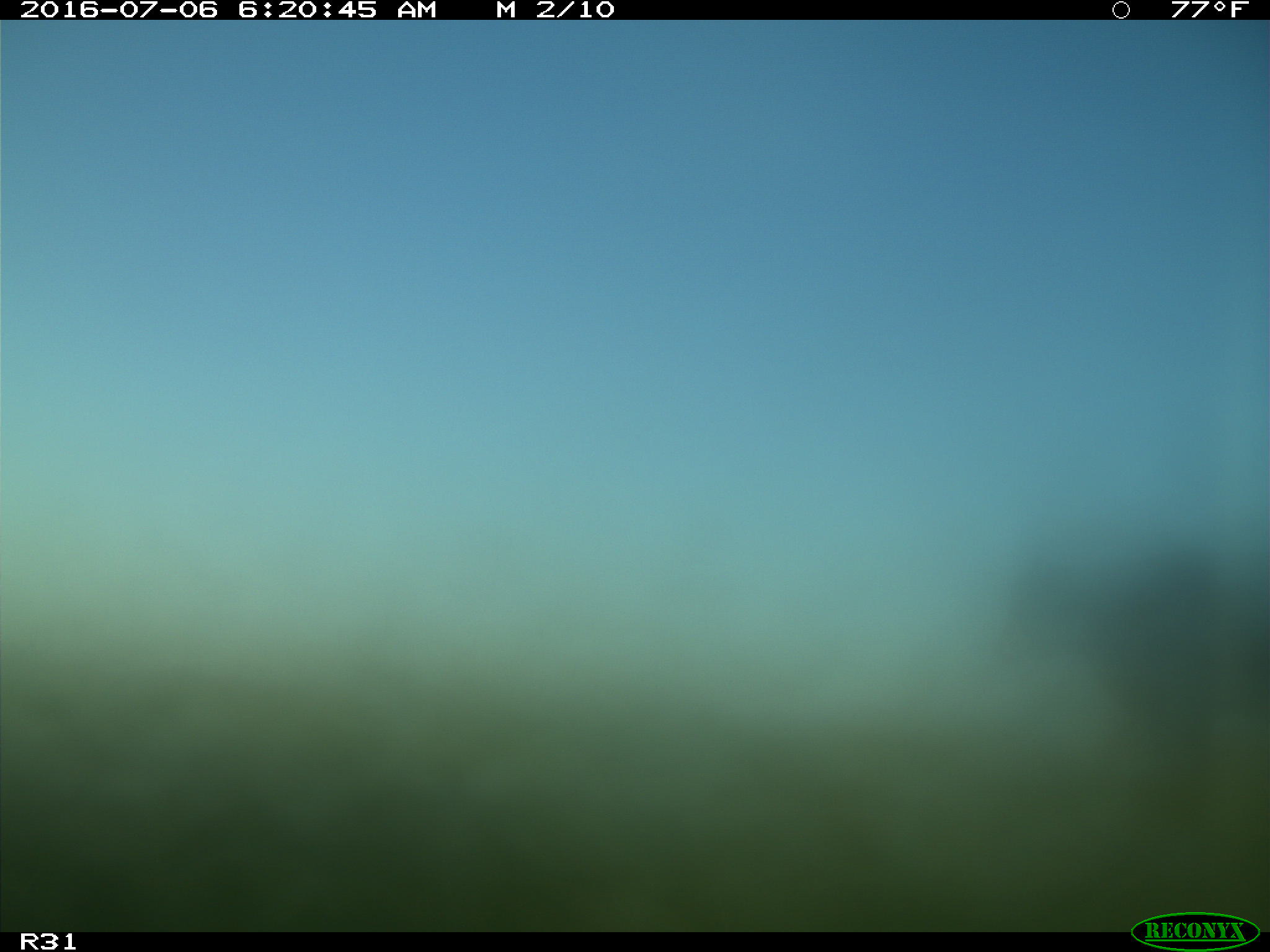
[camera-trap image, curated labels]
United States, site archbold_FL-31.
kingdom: Animalia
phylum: Chordata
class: Mammalia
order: Artiodactyla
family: Bovidae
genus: Bos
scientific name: Bos taurus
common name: domestic cow